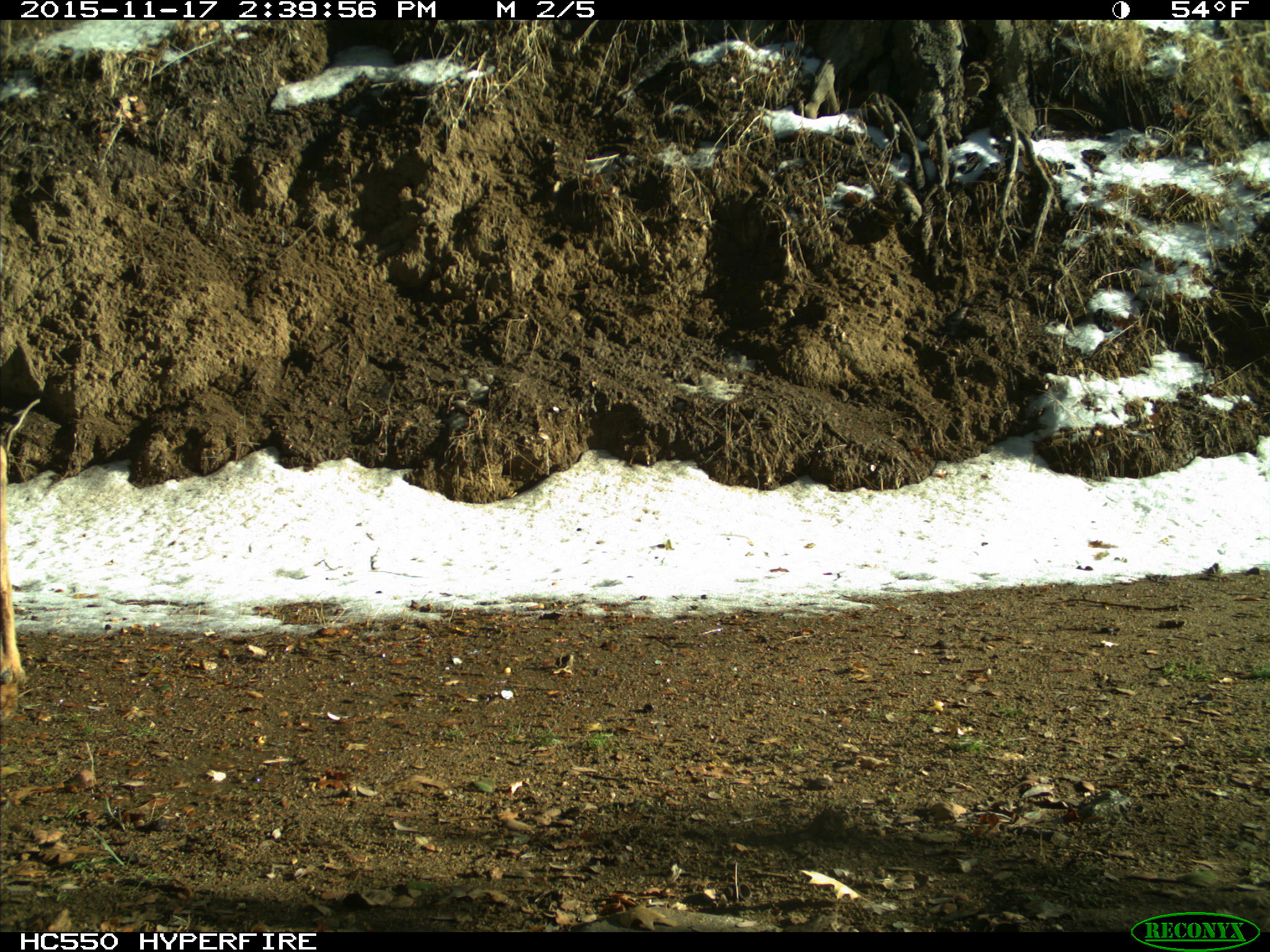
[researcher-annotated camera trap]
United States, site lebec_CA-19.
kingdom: Animalia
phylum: Chordata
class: Mammalia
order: Artiodactyla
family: Cervidae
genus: Odocoileus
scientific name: Odocoileus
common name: deer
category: unidentified deer